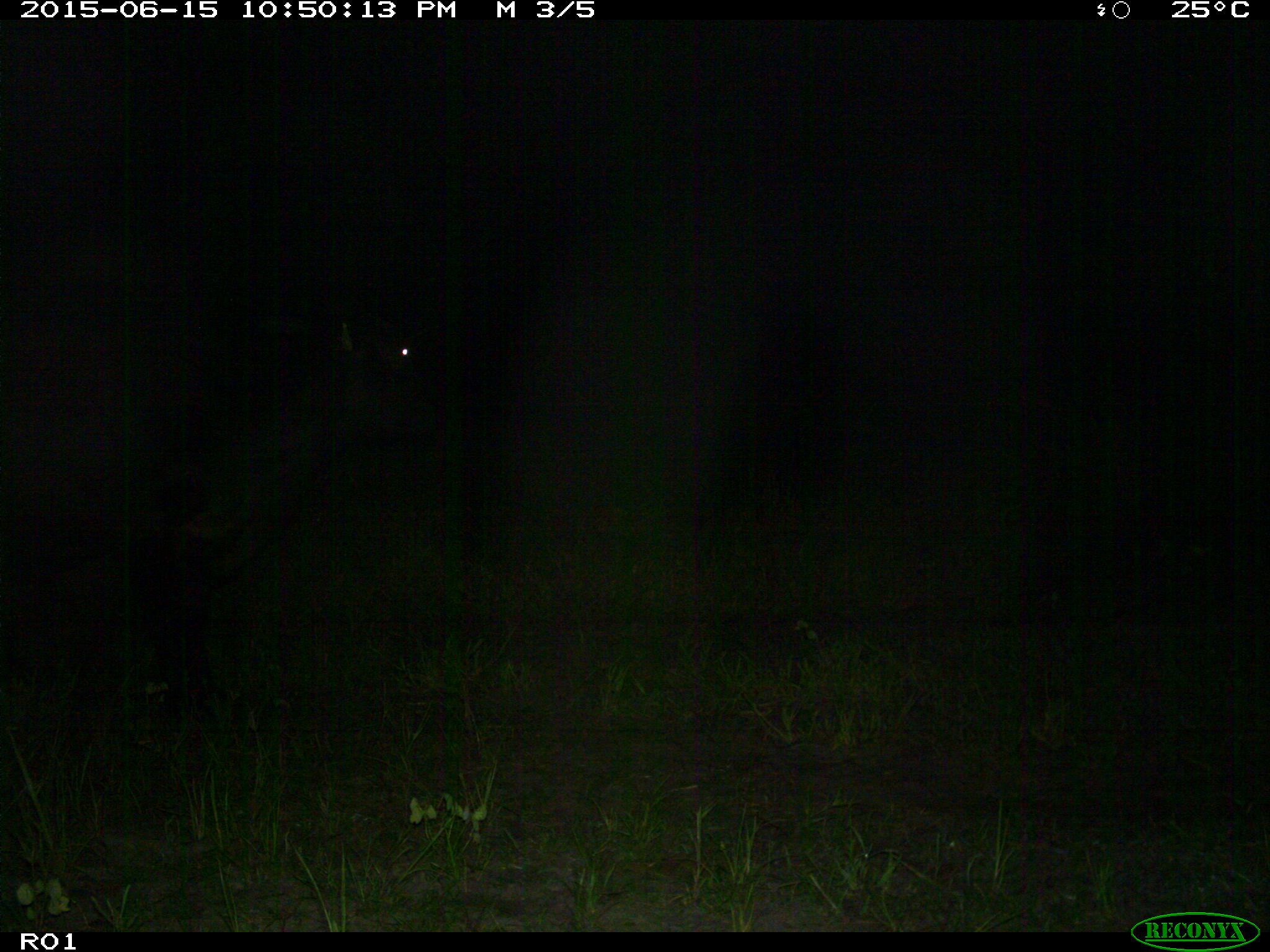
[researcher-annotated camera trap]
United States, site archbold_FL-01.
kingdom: Animalia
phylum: Chordata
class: Mammalia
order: Artiodactyla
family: Bovidae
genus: Bos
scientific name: Bos taurus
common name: domestic cow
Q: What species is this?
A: Bos taurus (domestic cow).